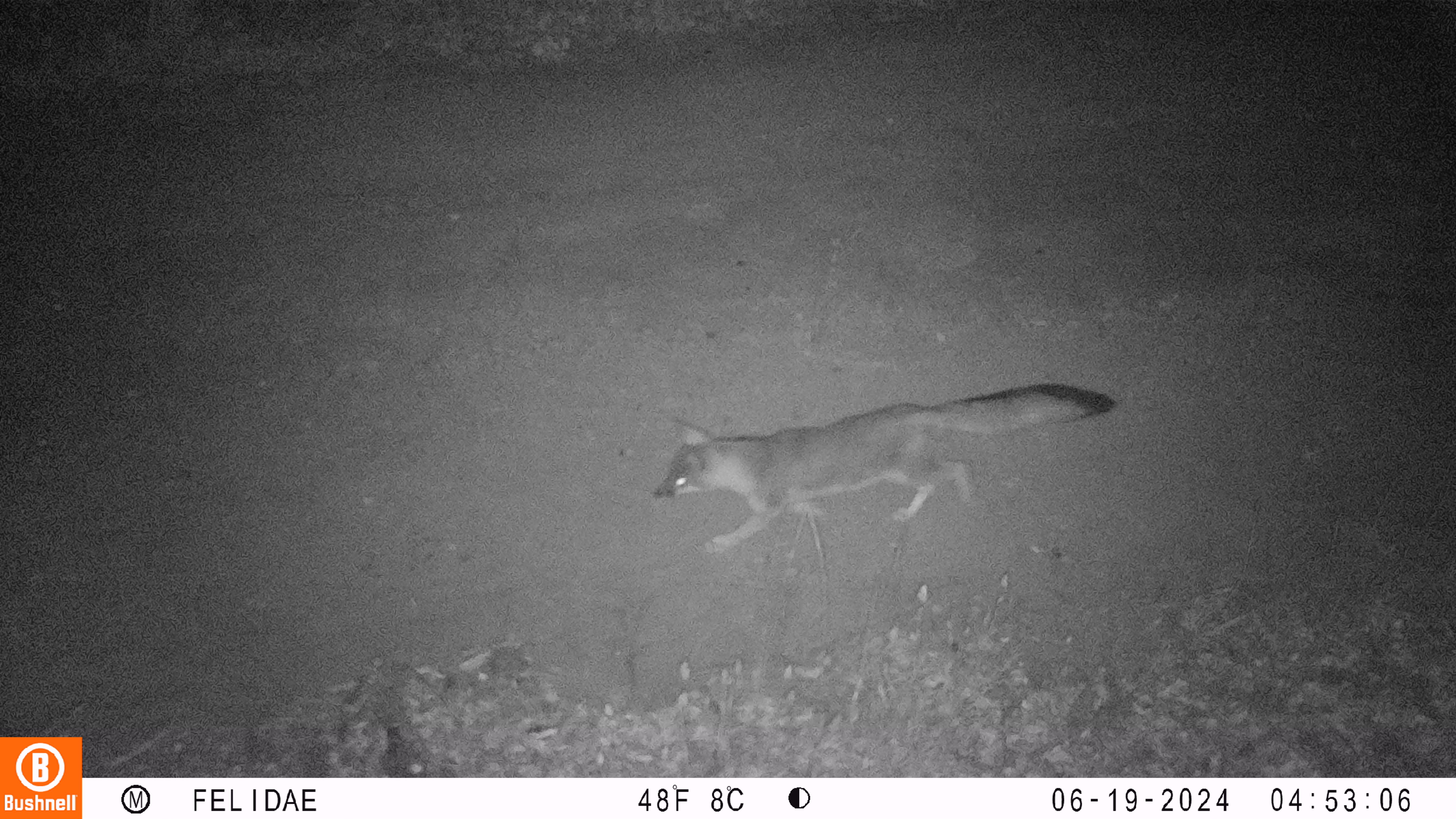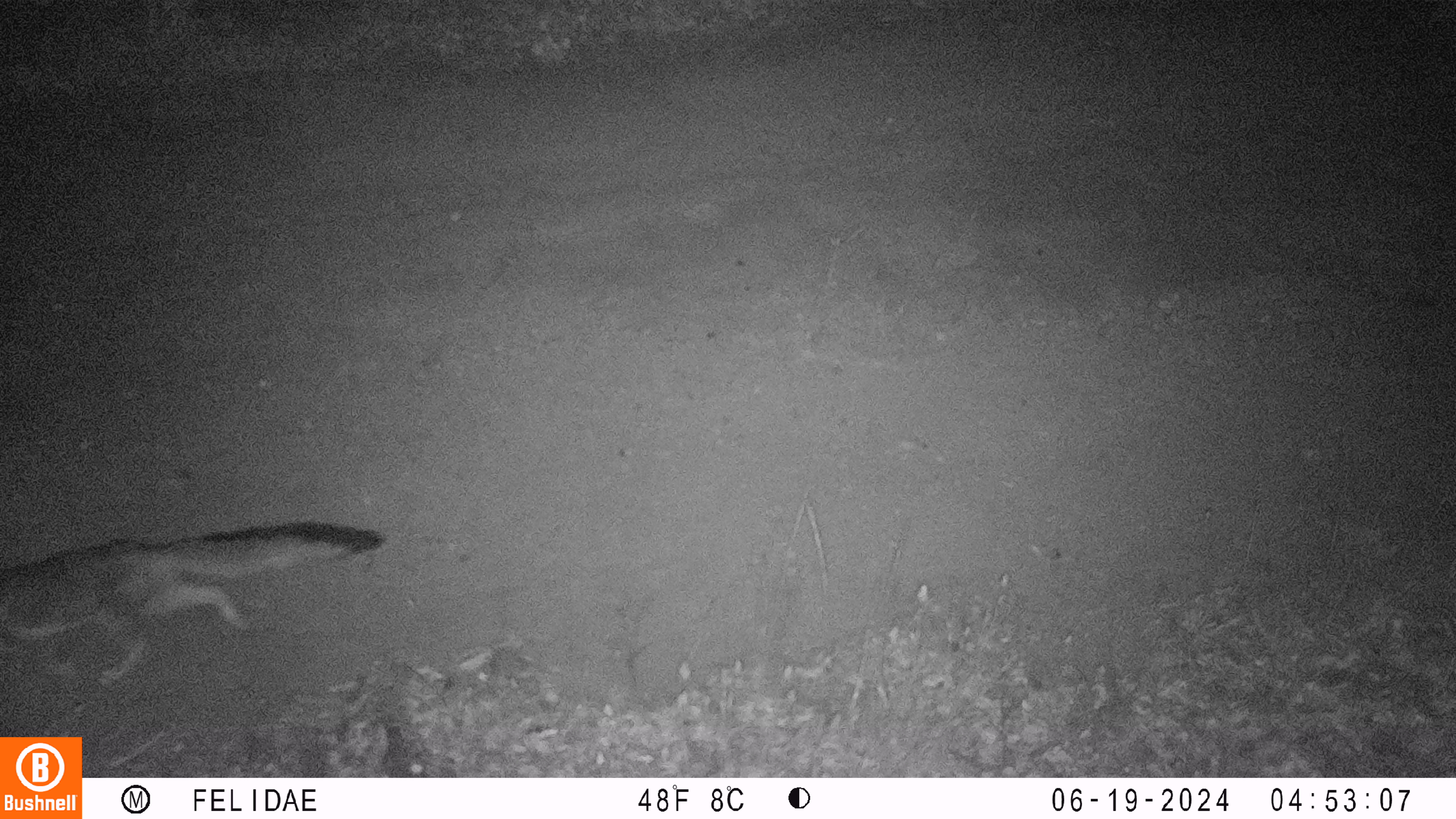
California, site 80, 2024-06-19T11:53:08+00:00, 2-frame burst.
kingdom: Animalia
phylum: Chordata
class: Mammalia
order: Carnivora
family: Canidae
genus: Urocyon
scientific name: Urocyon cinereoargenteus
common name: gray fox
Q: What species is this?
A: Gray fox (Urocyon cinereoargenteus).